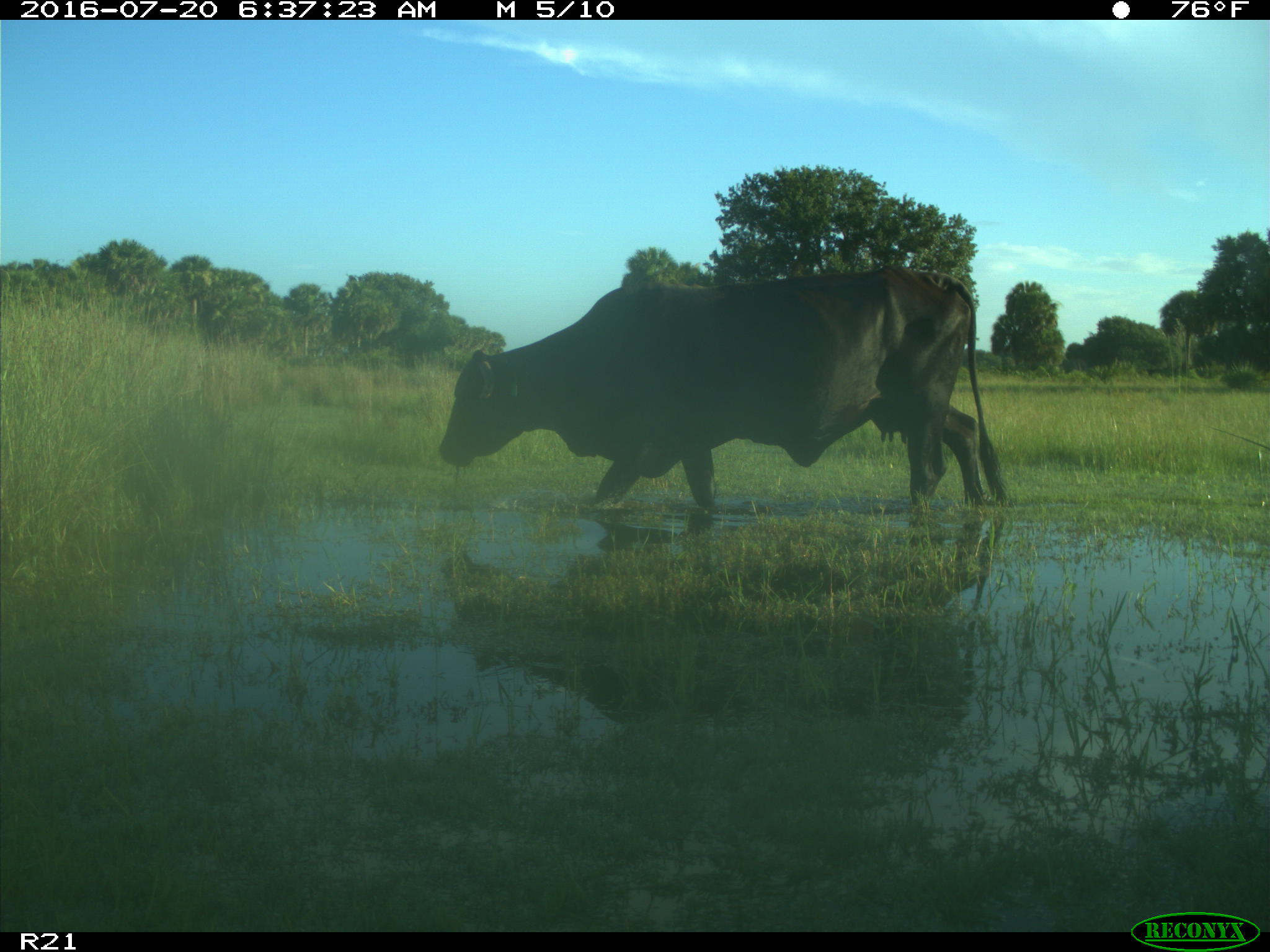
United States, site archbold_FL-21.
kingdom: Animalia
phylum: Chordata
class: Mammalia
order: Artiodactyla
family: Bovidae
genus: Bos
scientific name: Bos taurus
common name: domestic cow